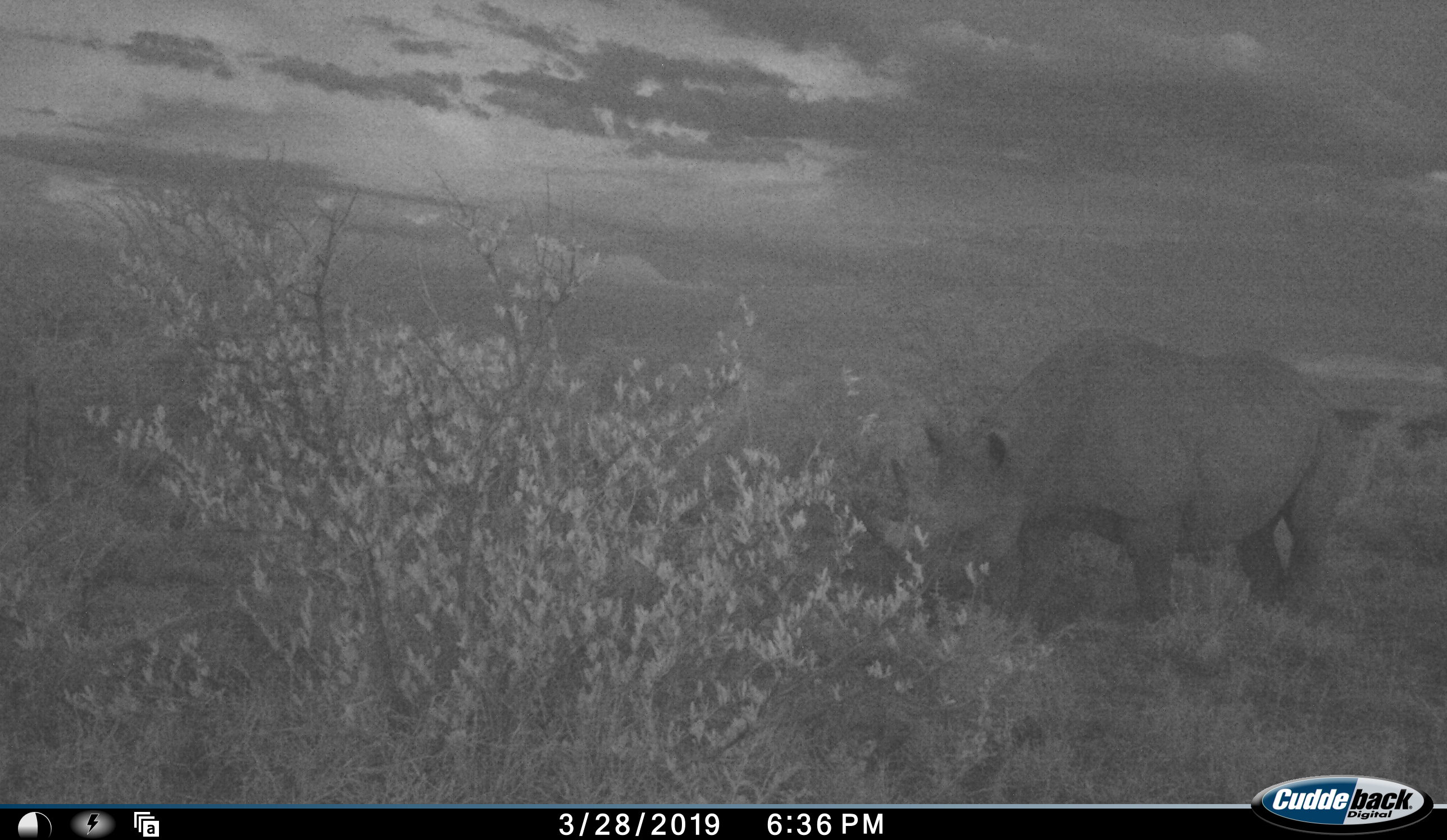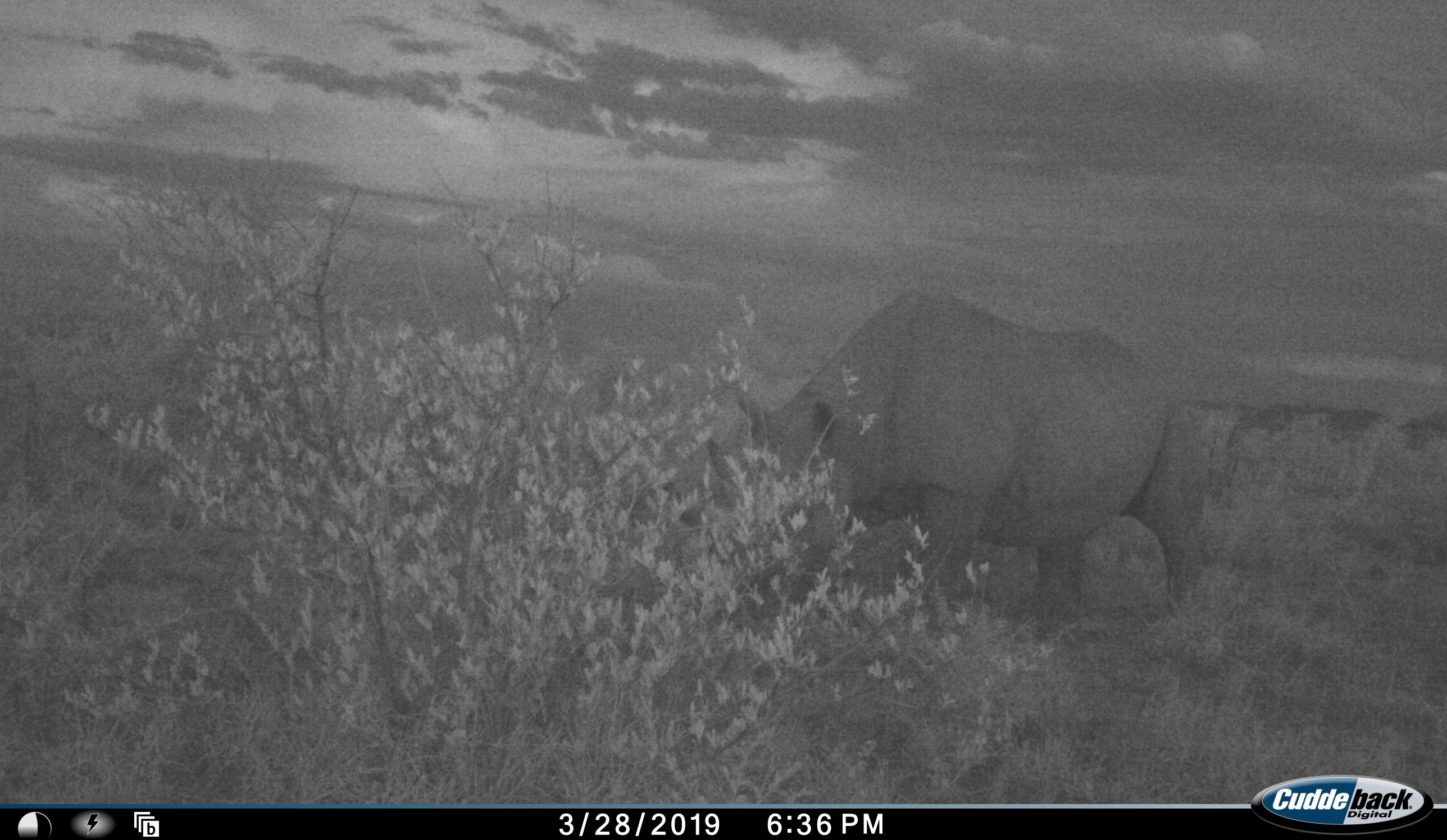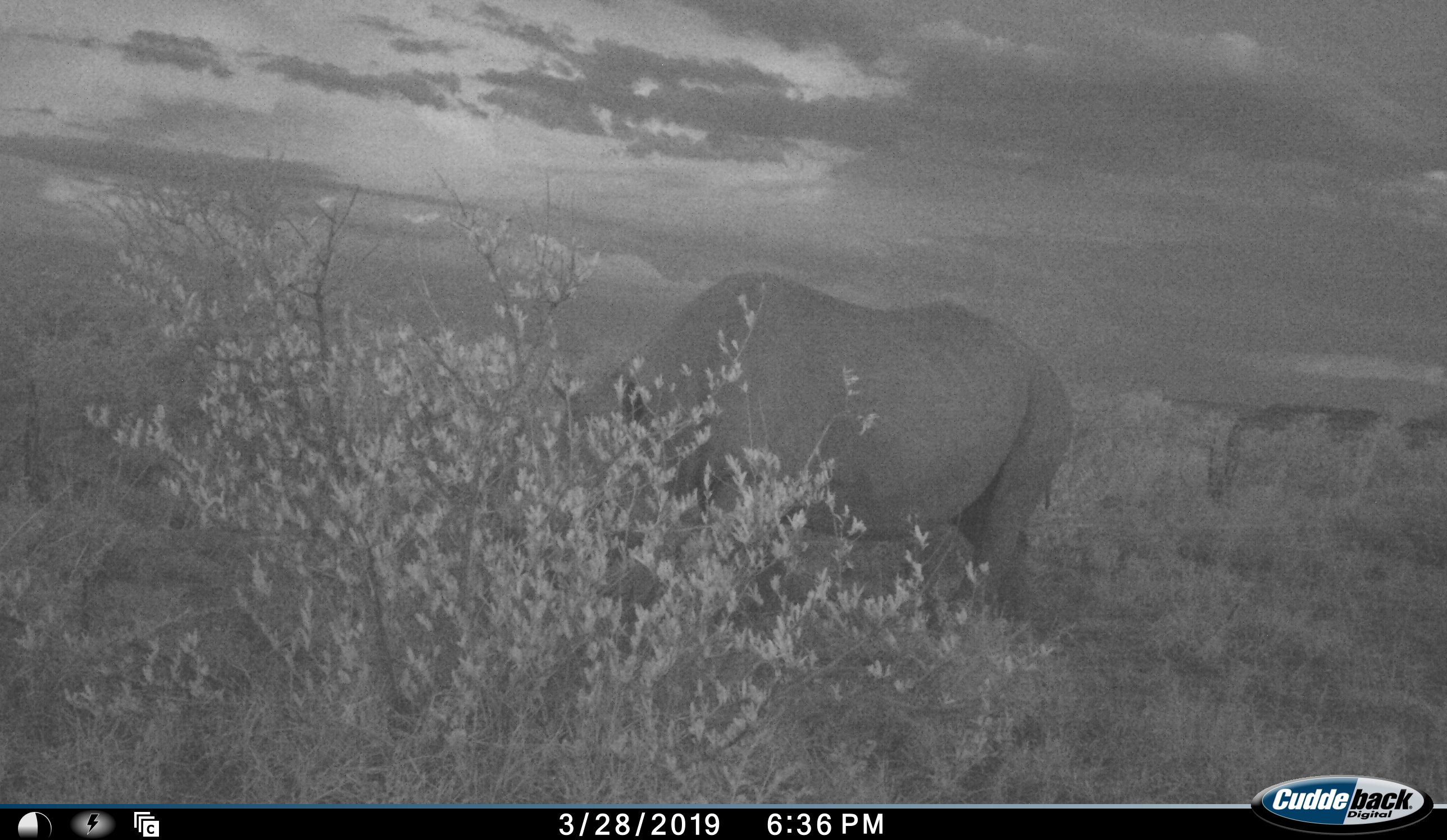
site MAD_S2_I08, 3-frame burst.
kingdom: Animalia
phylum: Chordata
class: Mammalia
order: Perissodactyla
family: Rhinocerotidae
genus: Diceros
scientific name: Diceros bicornis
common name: black rhinoceros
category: rhinocerosblack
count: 1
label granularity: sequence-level